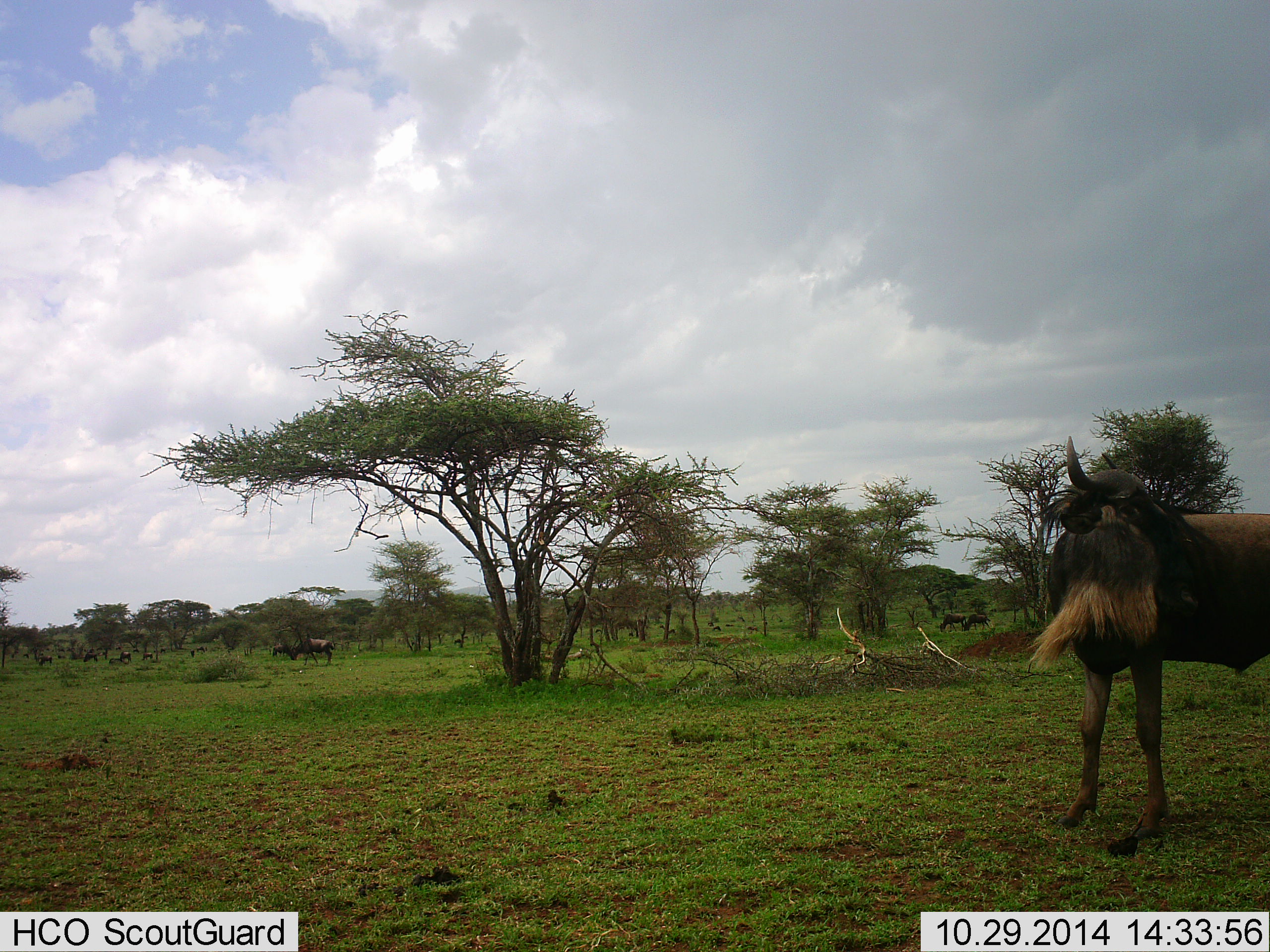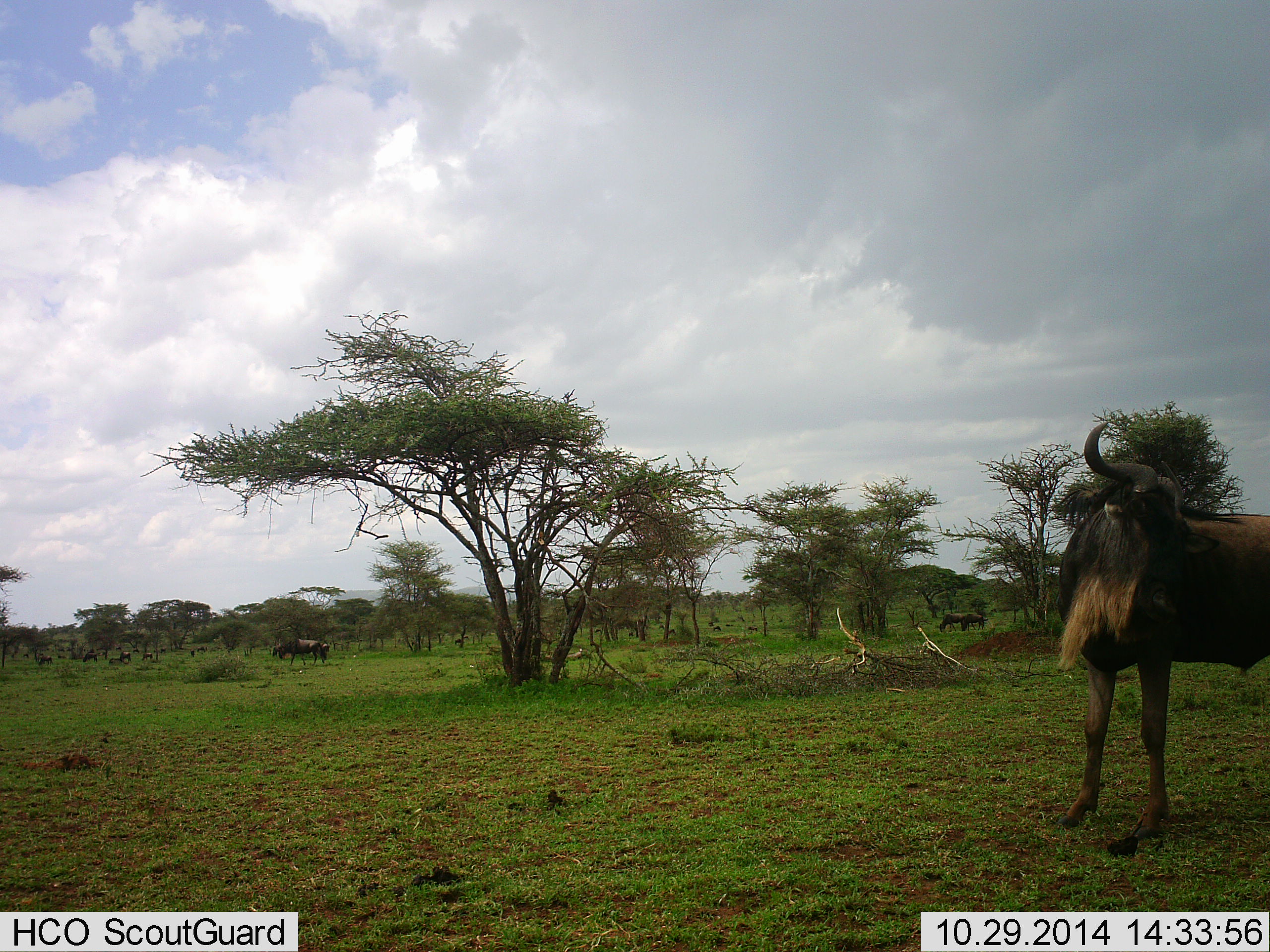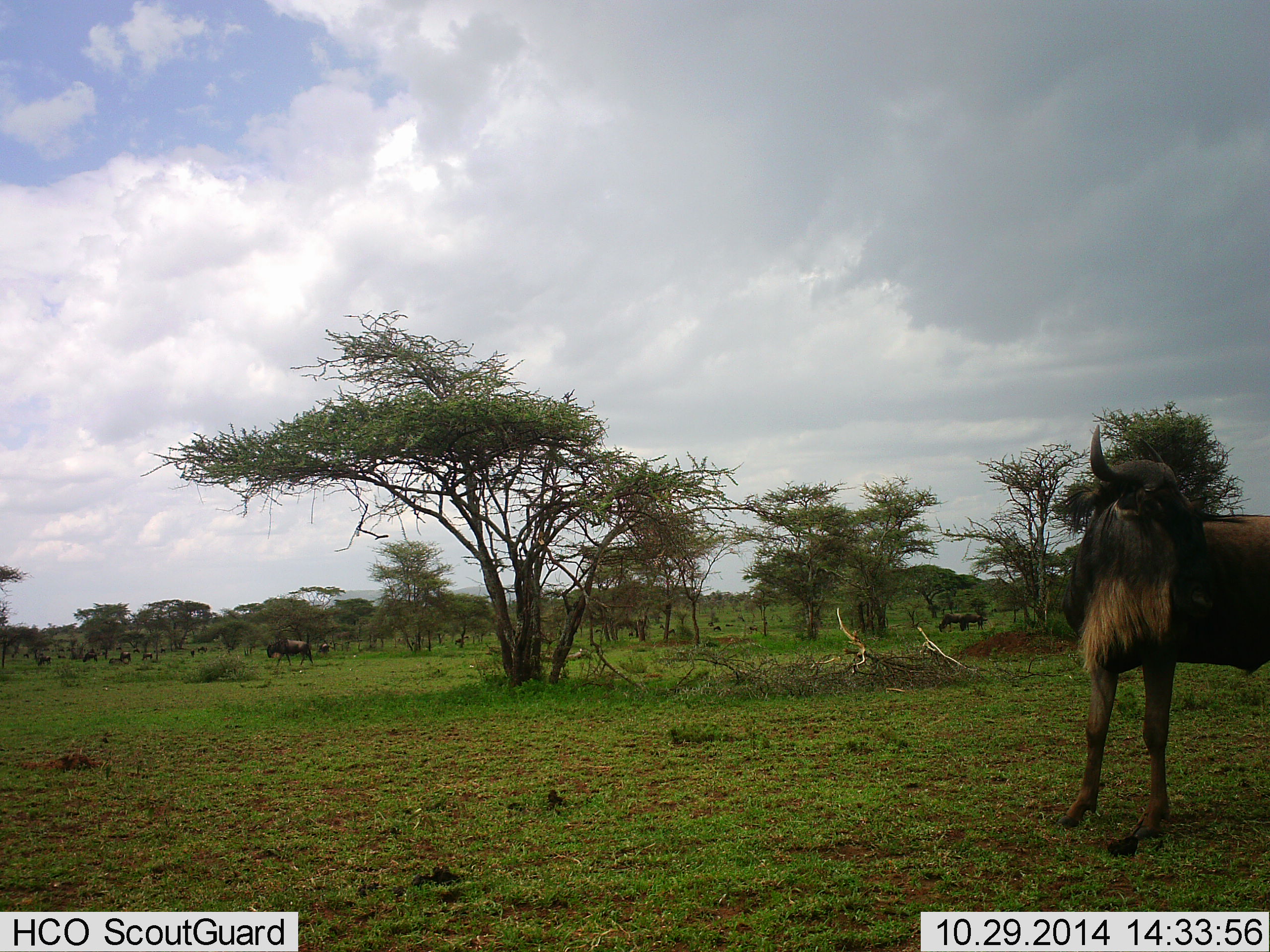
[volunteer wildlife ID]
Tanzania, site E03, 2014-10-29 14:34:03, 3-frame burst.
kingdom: Animalia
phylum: Chordata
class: Mammalia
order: Artiodactyla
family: Bovidae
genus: Connochaetes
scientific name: Connochaetes taurinus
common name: blue wildebeest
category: wildebeest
Wildebeest (blue wildebeest) (Connochaetes taurinus), count 5. Behavior (volunteer vote fractions): standing 80%, resting 0%, moving 70%, interacting 0%. Young present (vote fraction): 0%. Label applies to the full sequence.